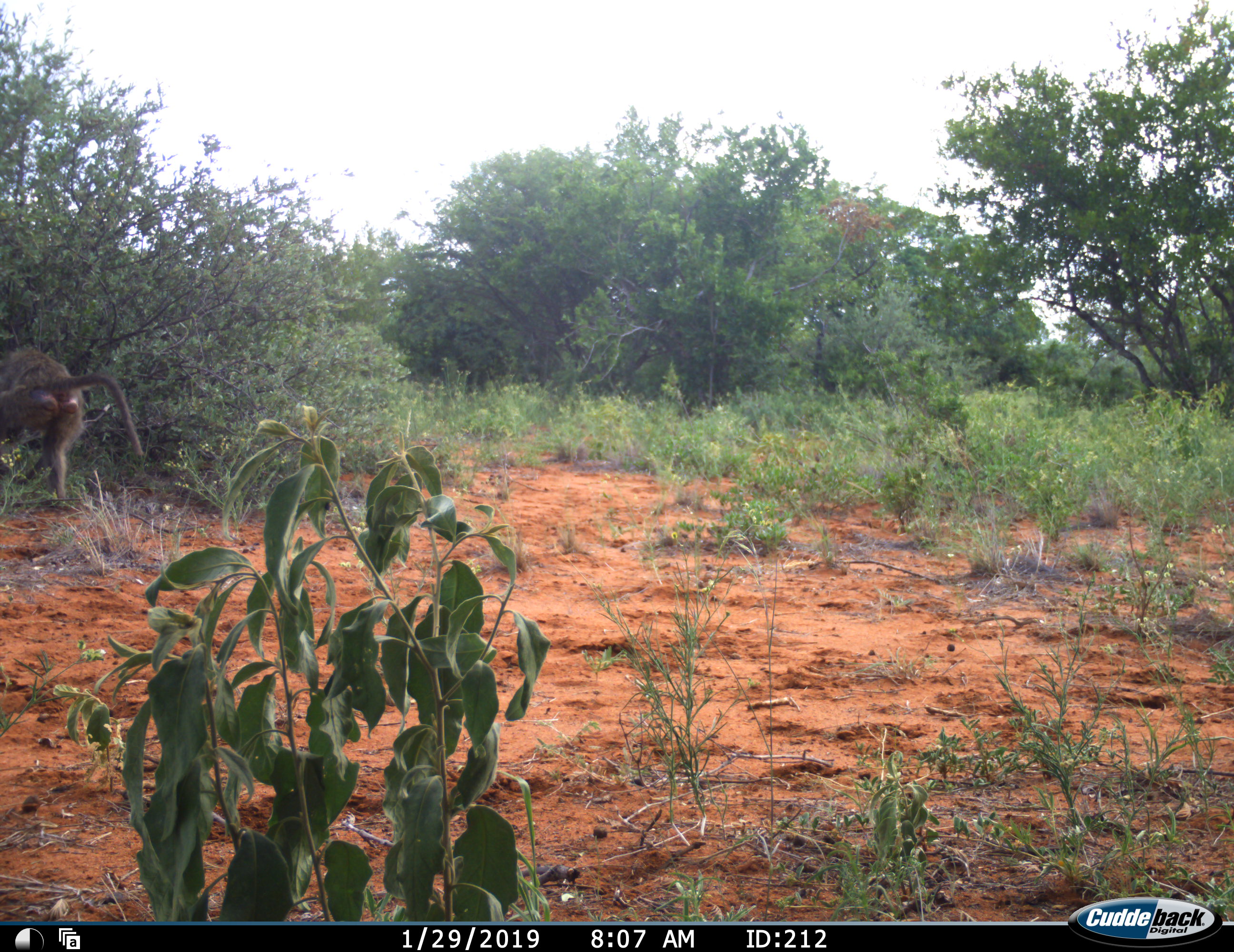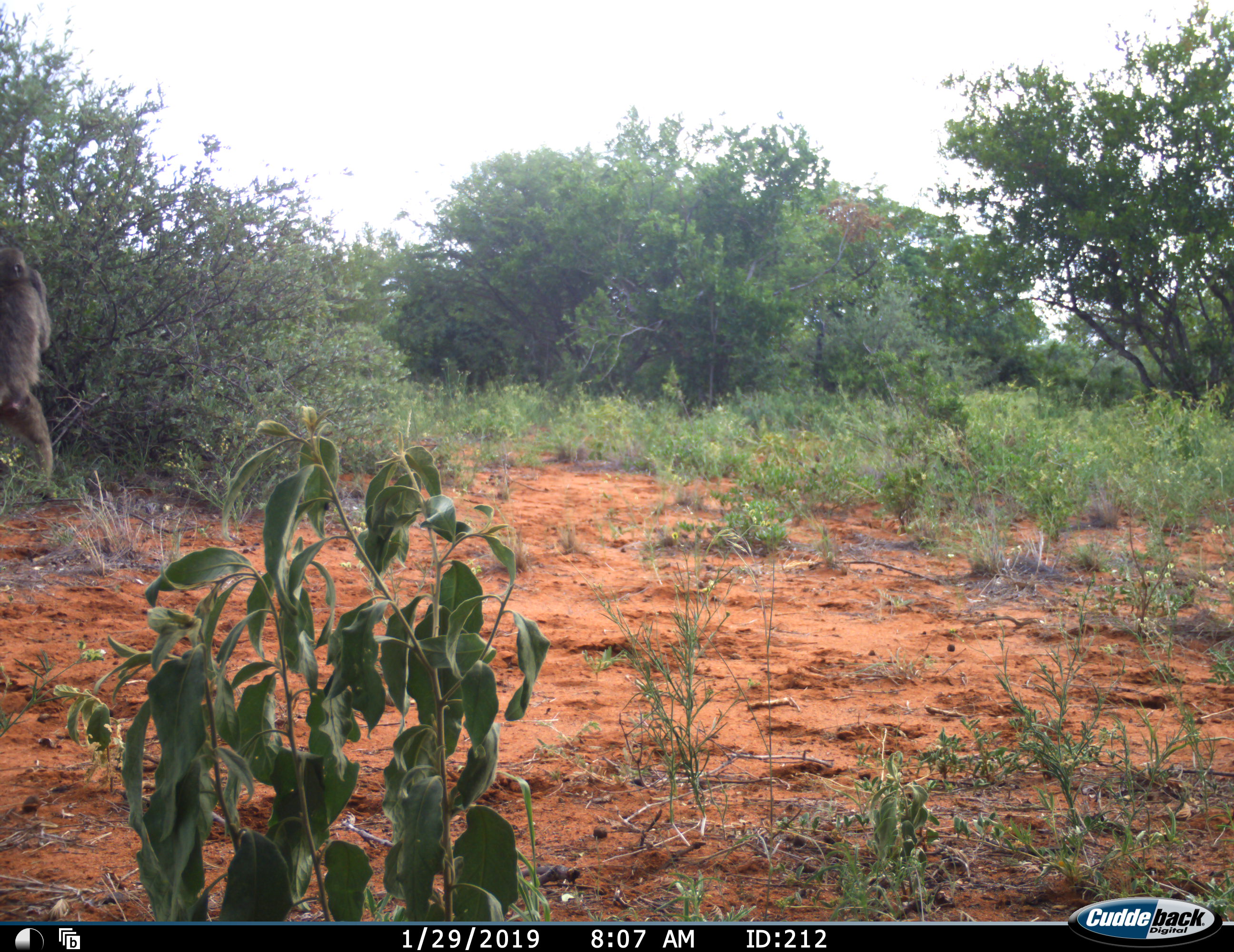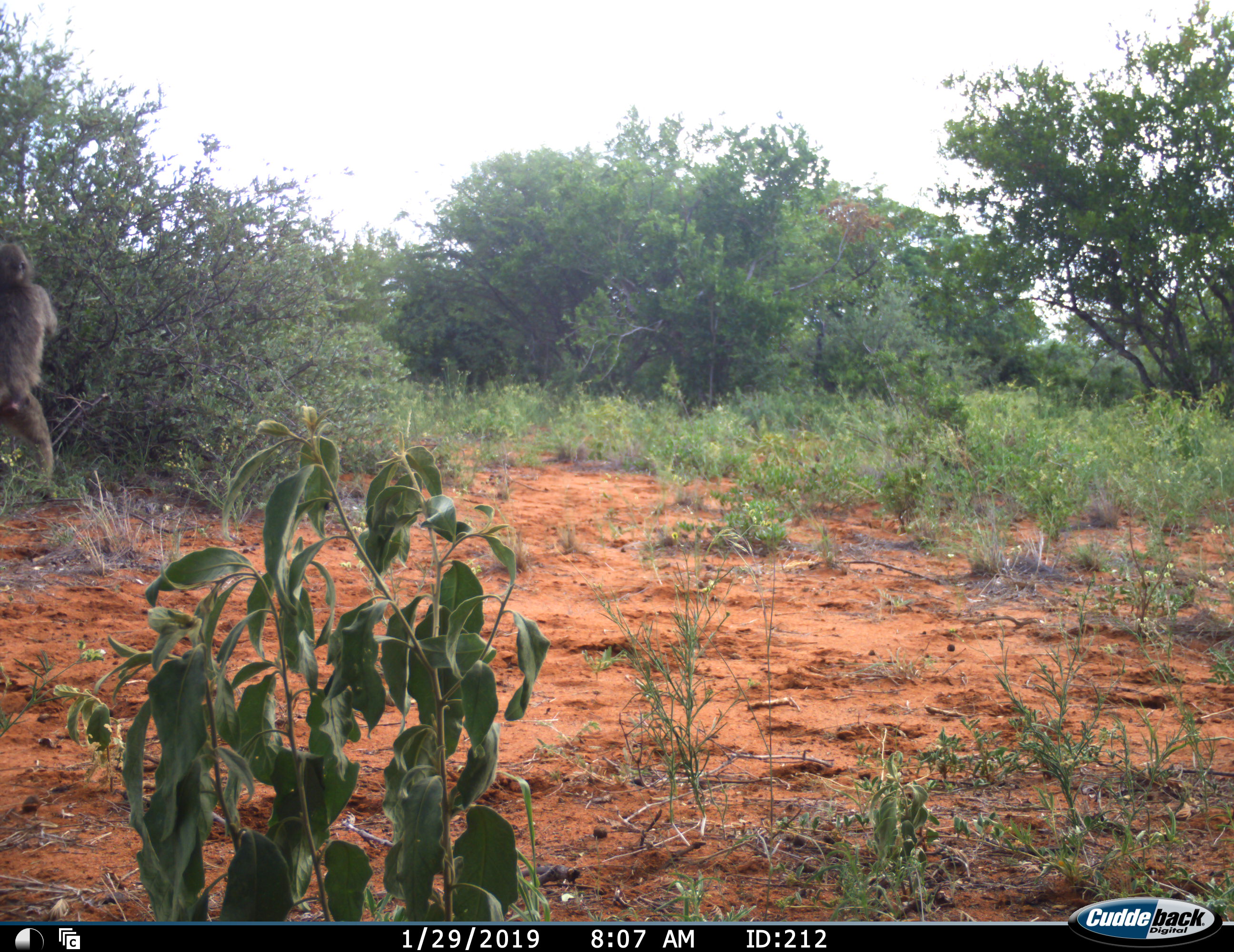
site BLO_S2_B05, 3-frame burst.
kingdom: Animalia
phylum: Chordata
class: Mammalia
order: Primates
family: Cercopithecidae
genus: Papio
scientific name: Papio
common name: baboon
Baboon (Papio), count 1. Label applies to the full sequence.